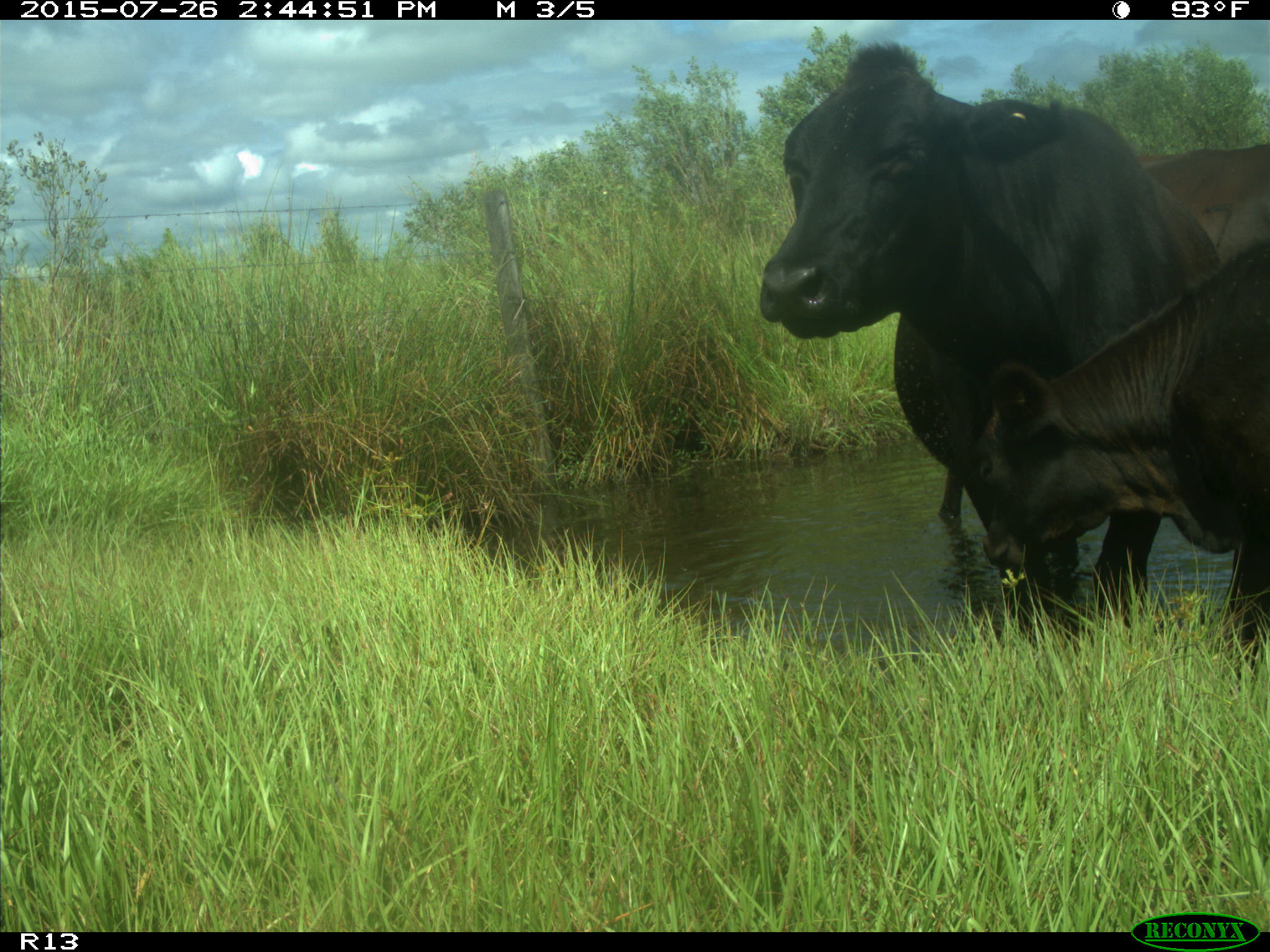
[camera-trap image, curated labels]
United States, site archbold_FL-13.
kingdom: Animalia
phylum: Chordata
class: Mammalia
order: Artiodactyla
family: Bovidae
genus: Bos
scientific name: Bos taurus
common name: domestic cow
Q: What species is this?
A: Bos taurus (domestic cow).